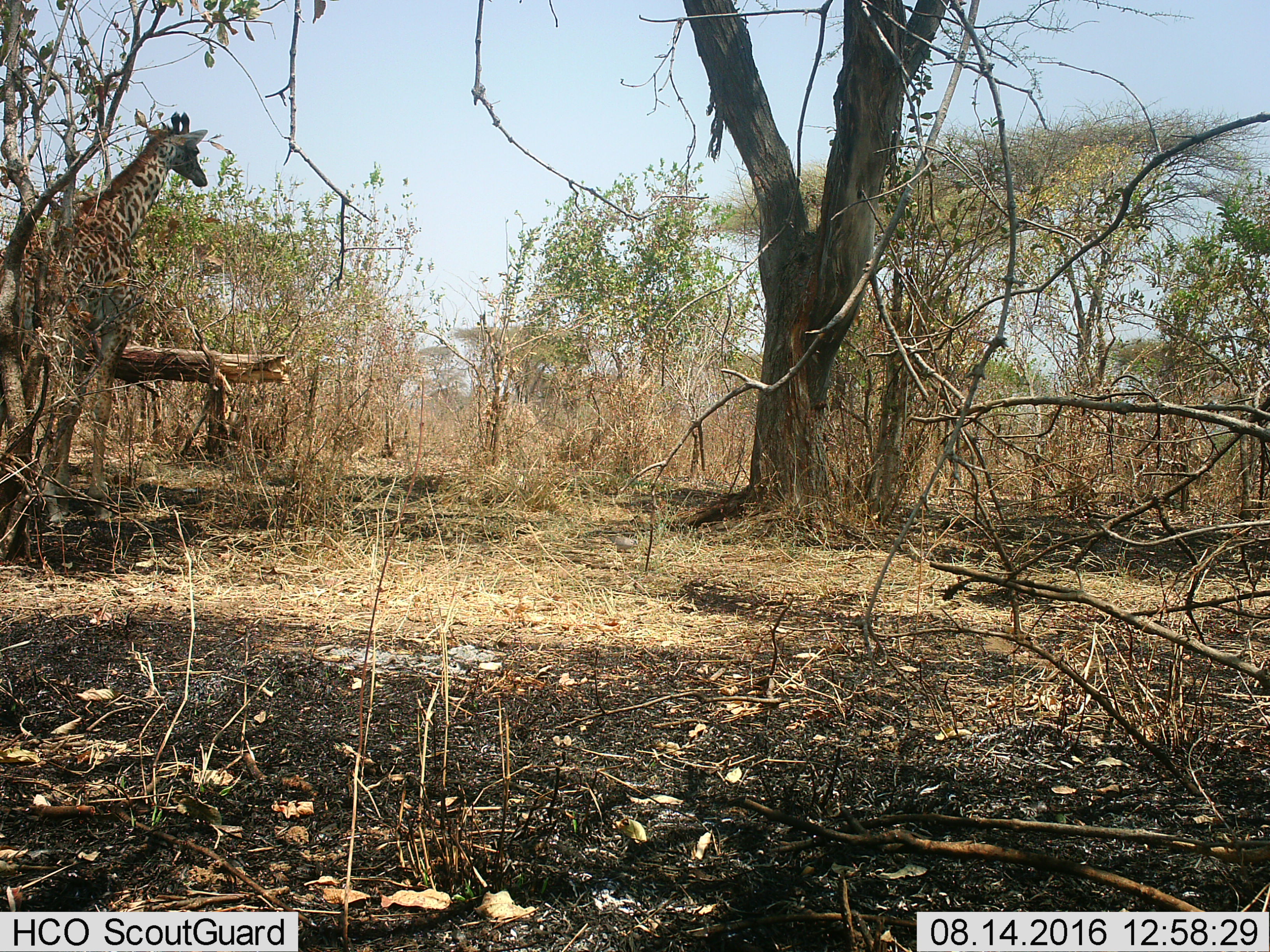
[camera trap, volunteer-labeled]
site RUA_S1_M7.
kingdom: Animalia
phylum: Chordata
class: Mammalia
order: Artiodactyla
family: Giraffidae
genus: Giraffa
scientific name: Giraffa camelopardalis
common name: giraffe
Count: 1.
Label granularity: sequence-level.